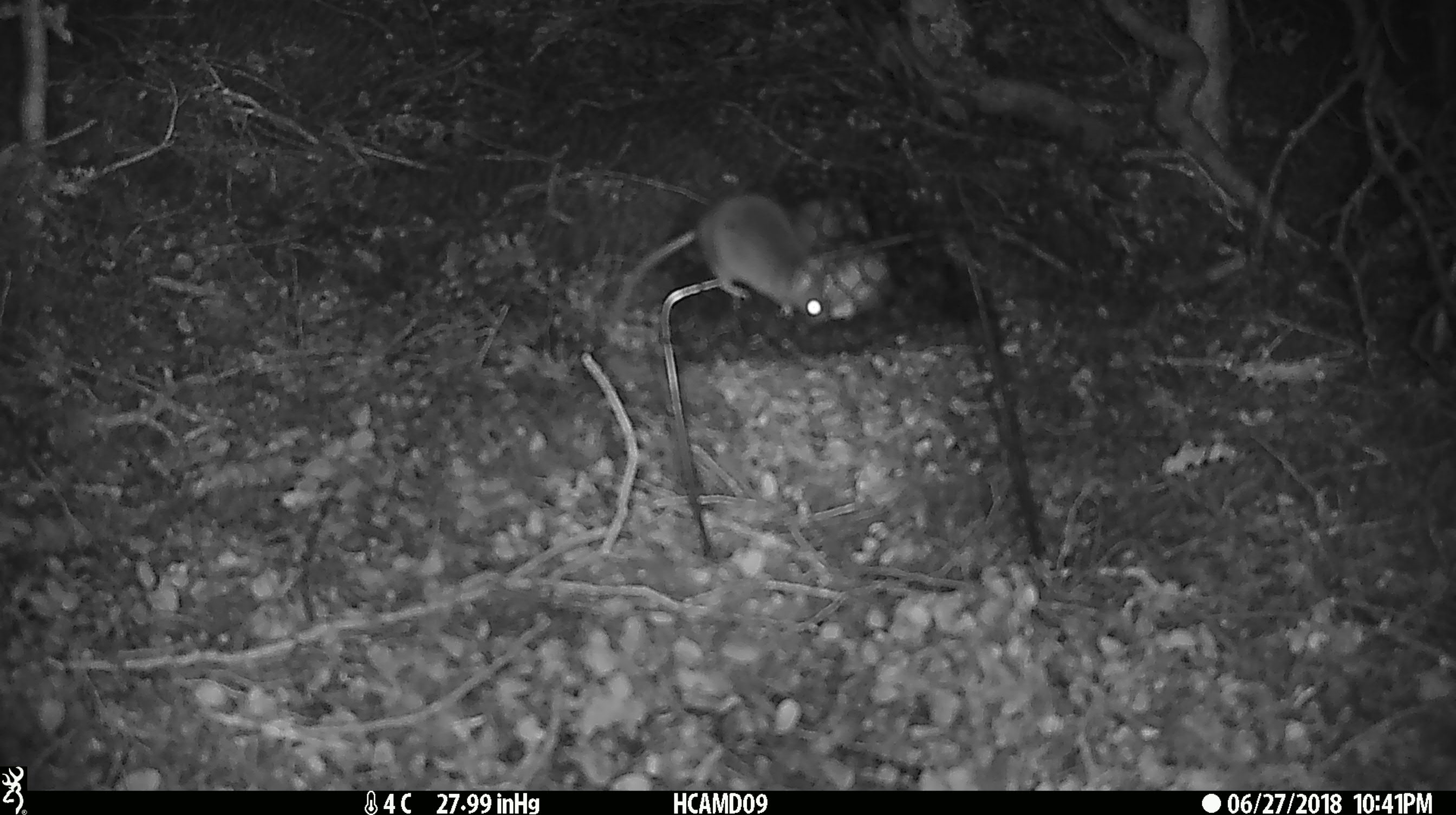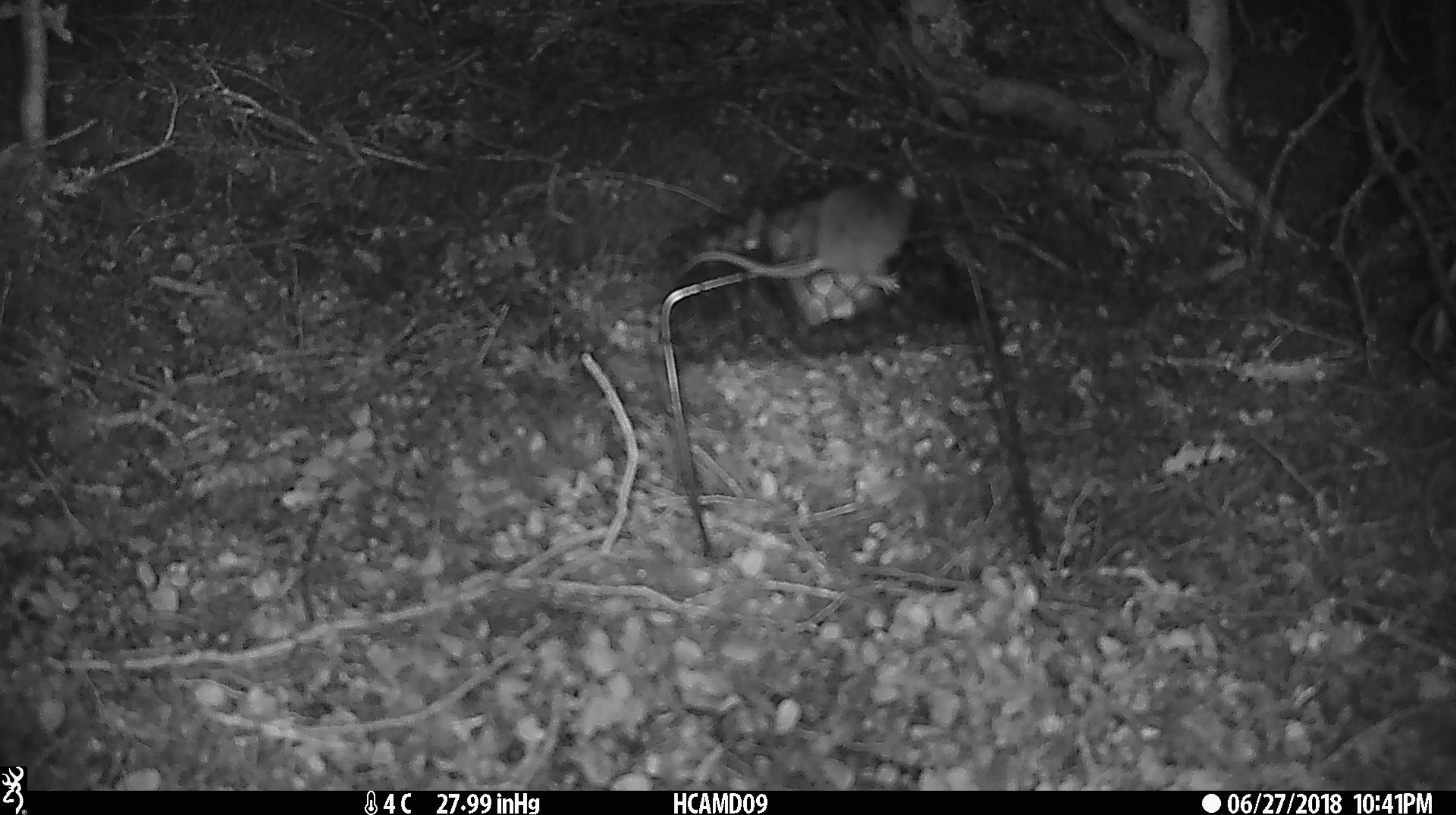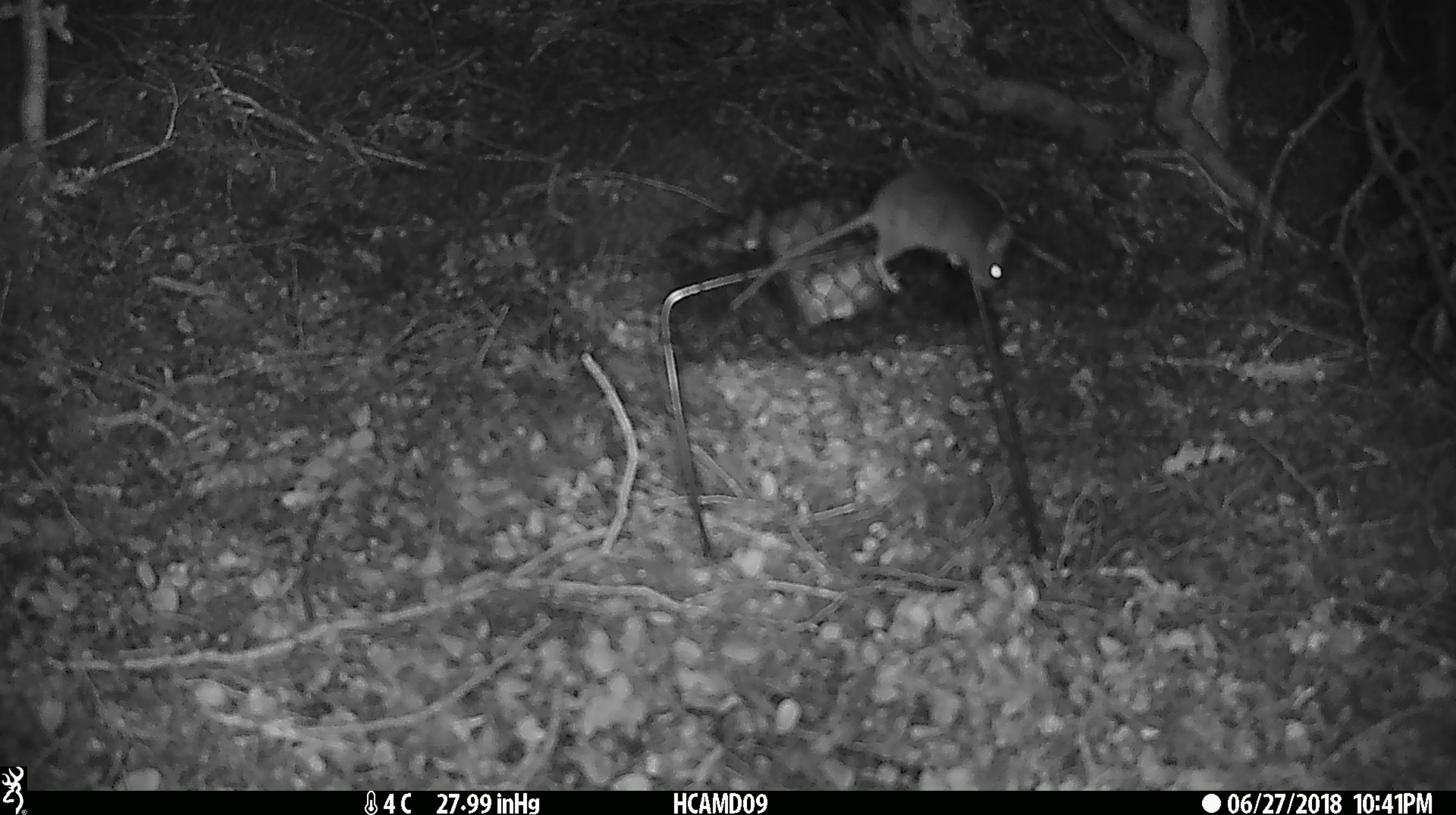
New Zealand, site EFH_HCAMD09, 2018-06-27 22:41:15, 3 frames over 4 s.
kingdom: Animalia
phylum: Chordata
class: Mammalia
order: Rodentia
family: Muridae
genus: Mus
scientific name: Mus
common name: mouse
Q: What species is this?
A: Mouse (Mus).